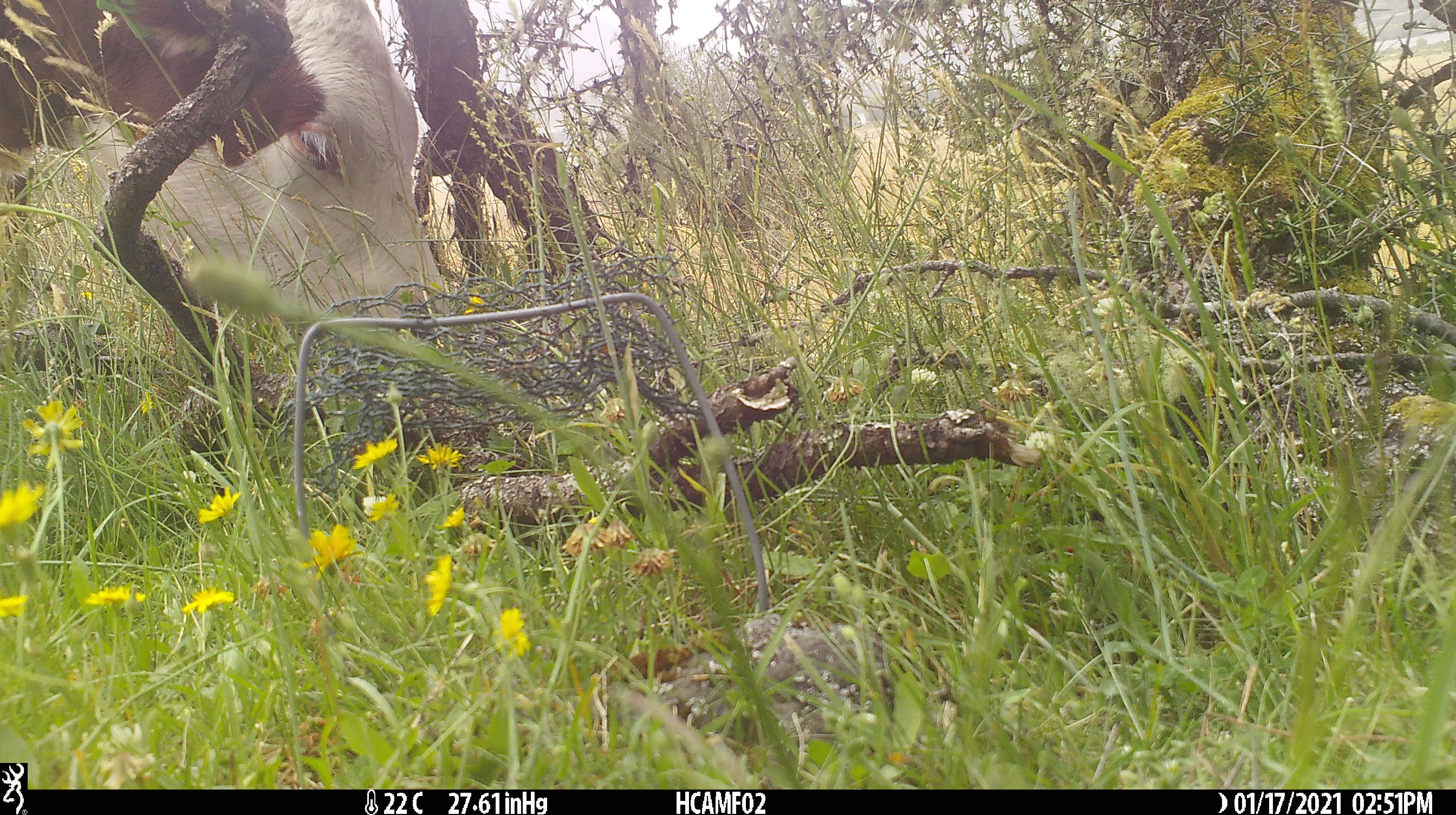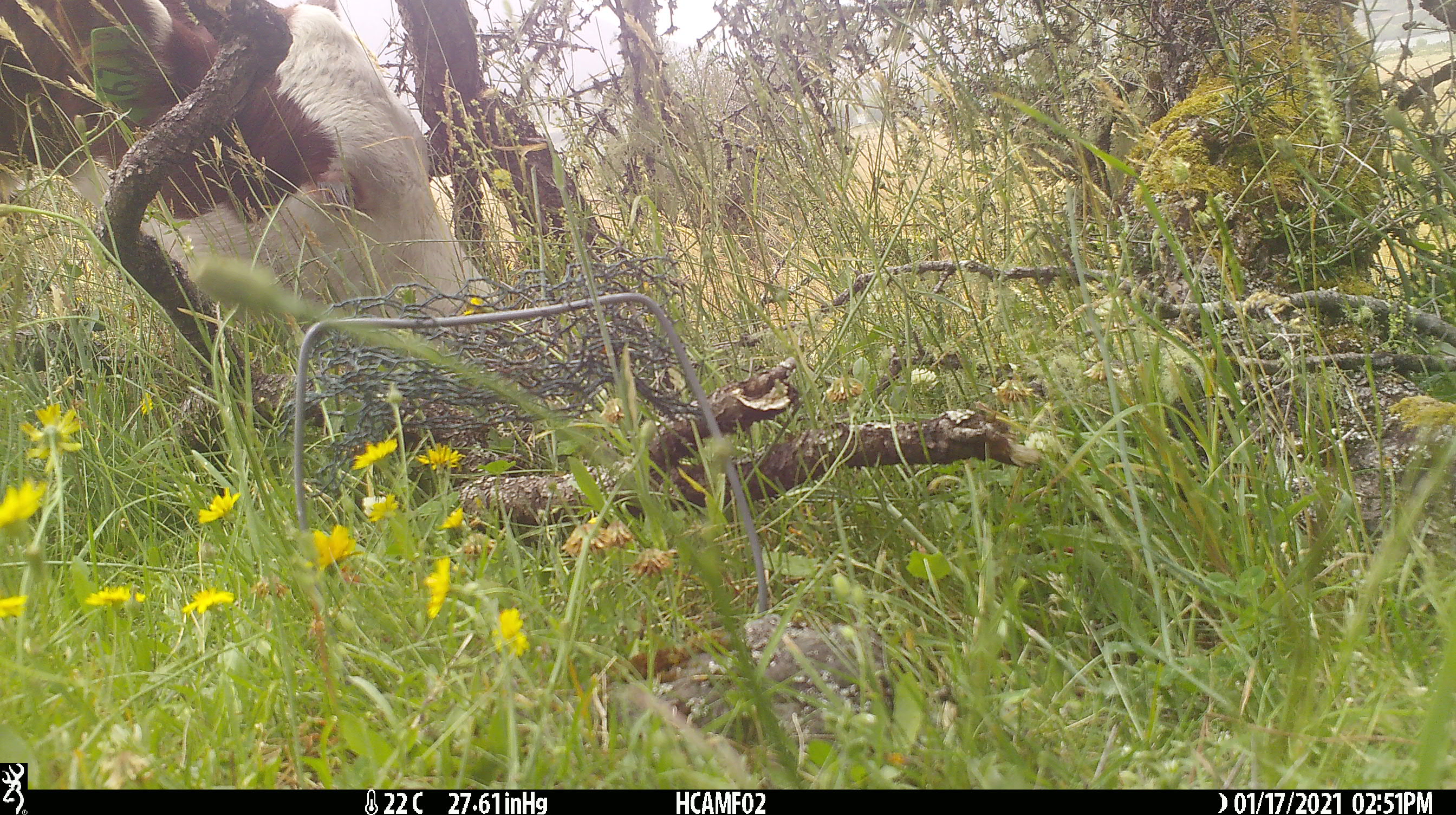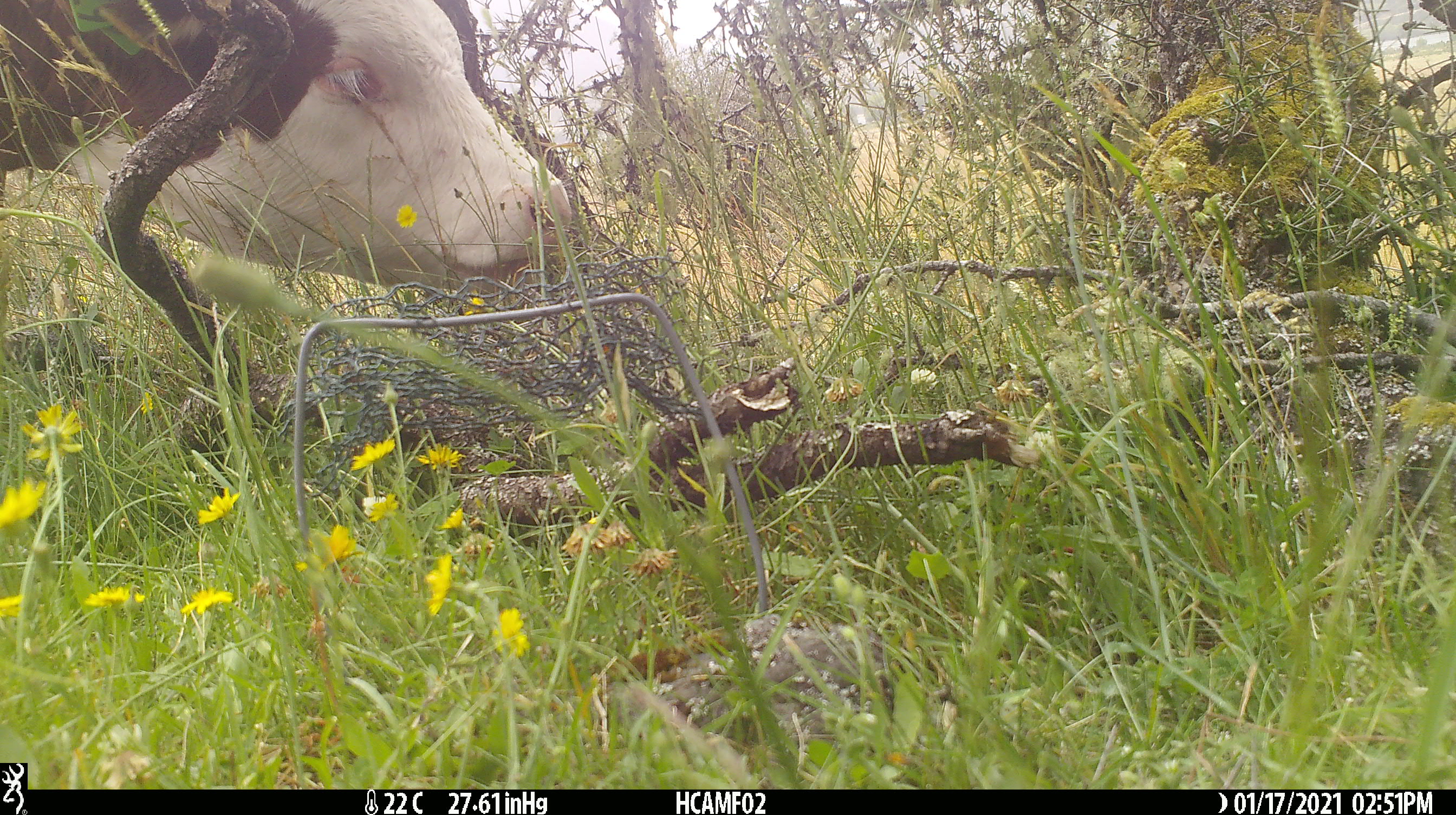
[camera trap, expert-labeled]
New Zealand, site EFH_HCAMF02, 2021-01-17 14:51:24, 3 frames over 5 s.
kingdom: Animalia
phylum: Chordata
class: Mammalia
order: Artiodactyla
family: Bovidae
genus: Bos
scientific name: Bos taurus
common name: domestic cow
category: cow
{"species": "cow (domestic cow) (Bos taurus)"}